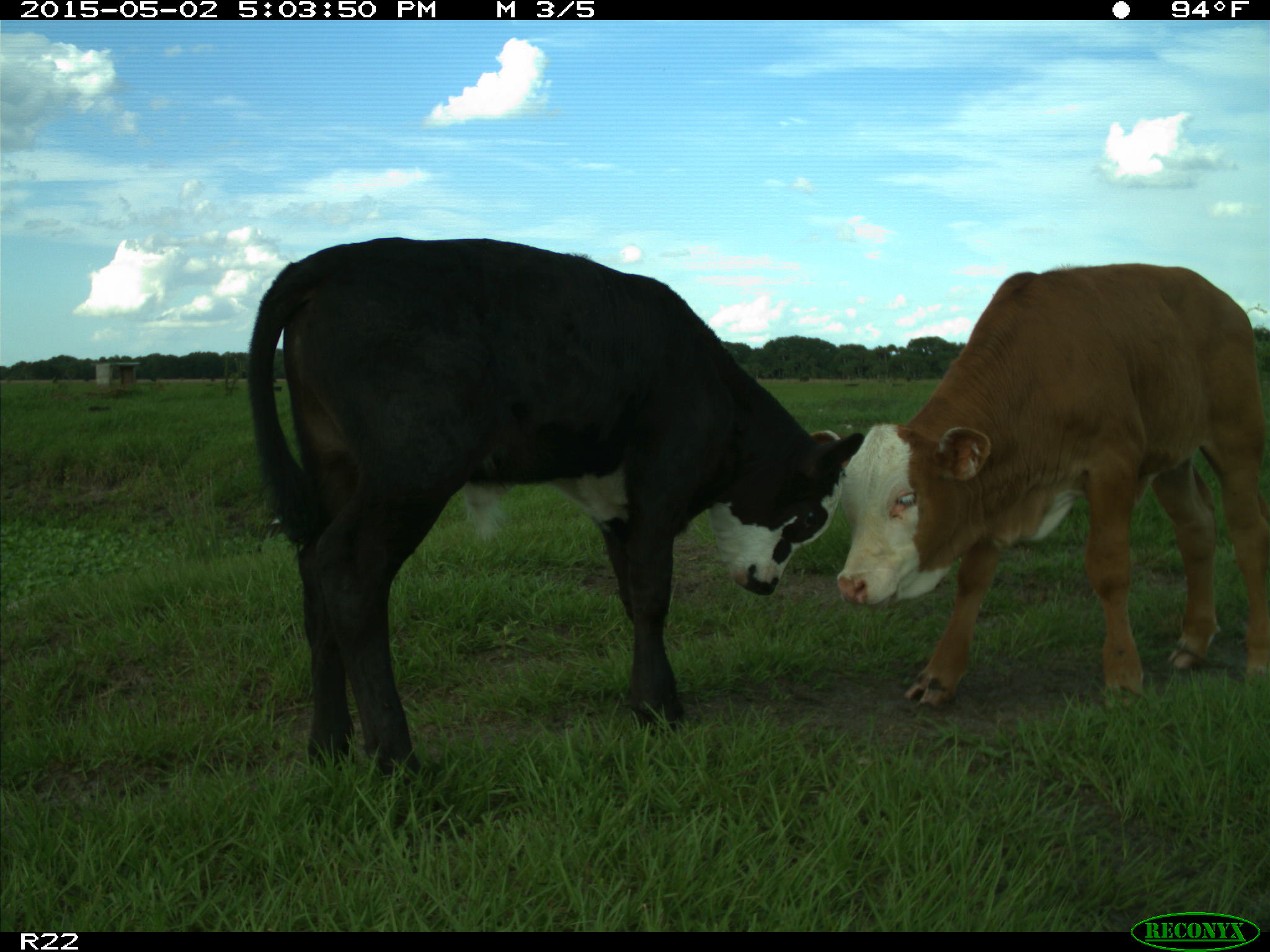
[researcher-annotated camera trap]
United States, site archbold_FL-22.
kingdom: Animalia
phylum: Chordata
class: Mammalia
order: Artiodactyla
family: Bovidae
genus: Bos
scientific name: Bos taurus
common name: domestic cow